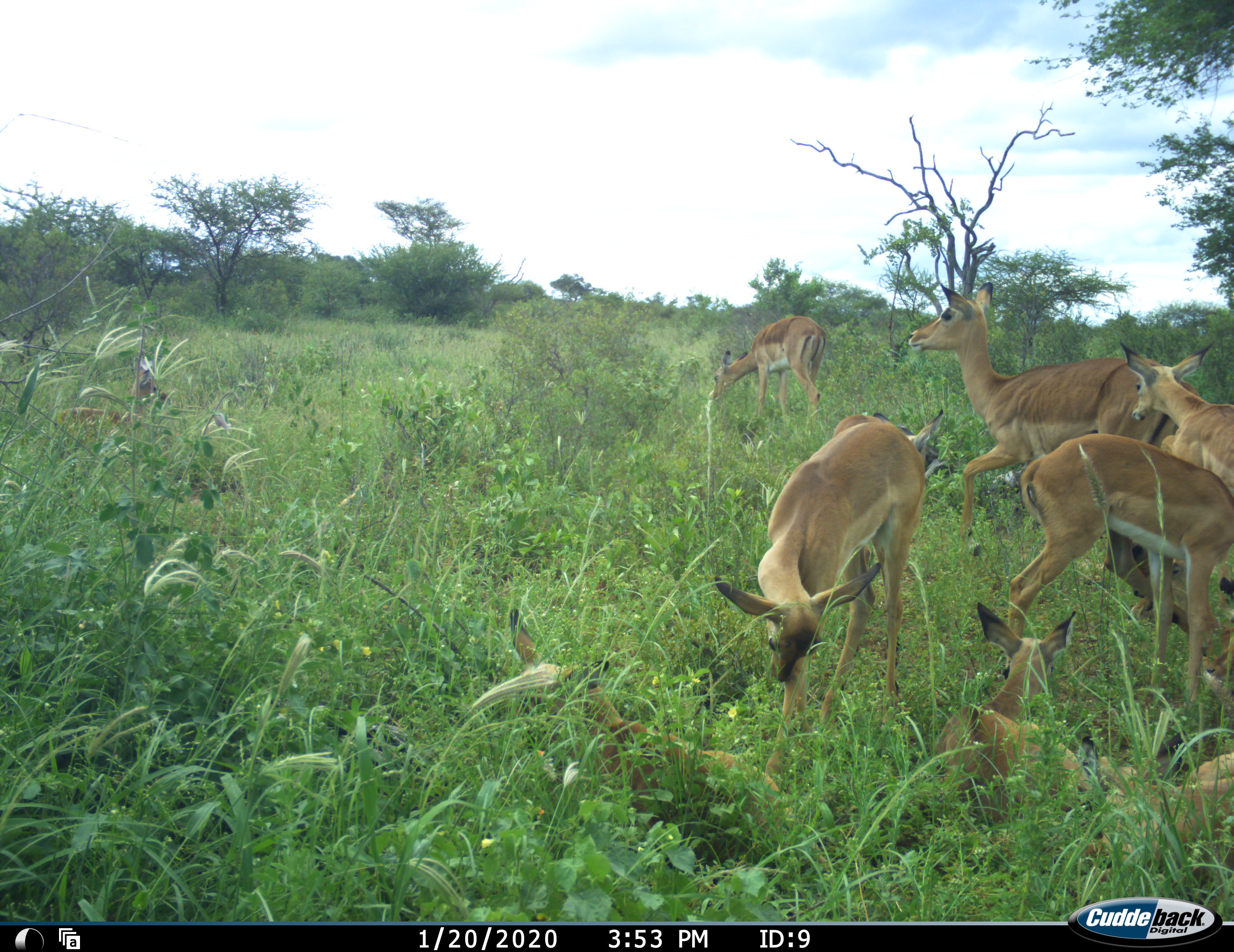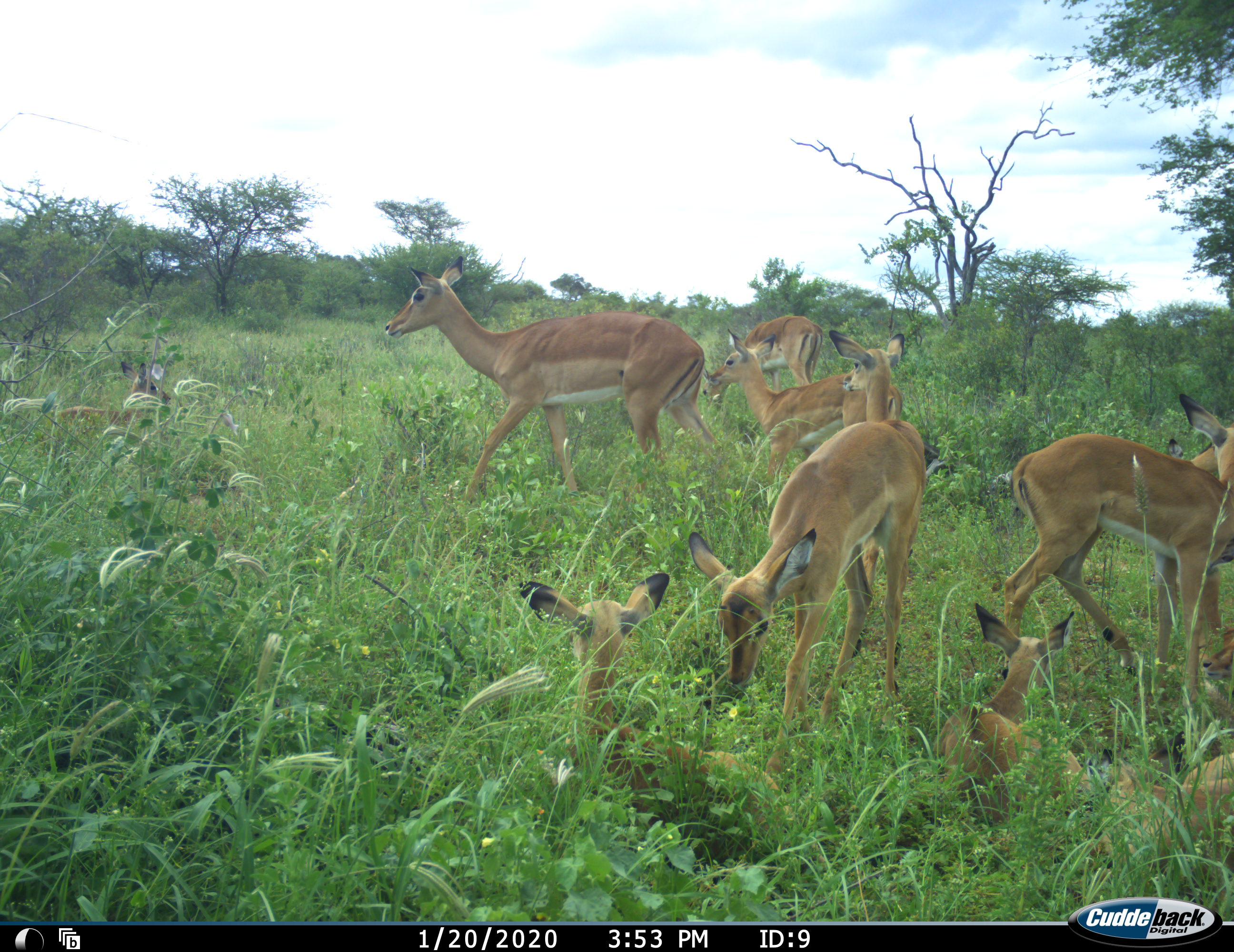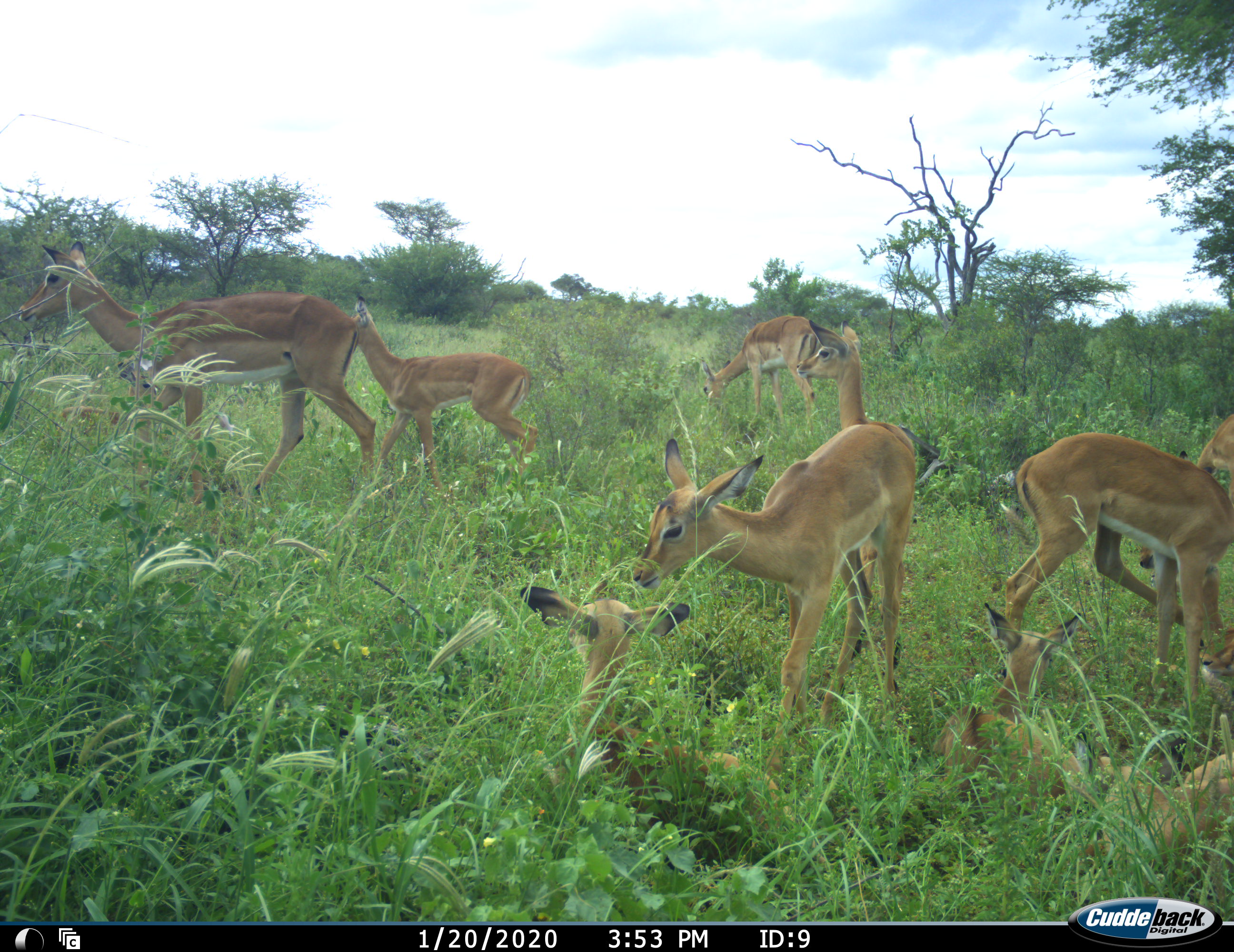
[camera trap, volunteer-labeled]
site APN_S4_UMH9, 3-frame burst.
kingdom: Animalia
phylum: Chordata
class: Mammalia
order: Artiodactyla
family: Bovidae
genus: Aepyceros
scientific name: Aepyceros melampus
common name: impala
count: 11-50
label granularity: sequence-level